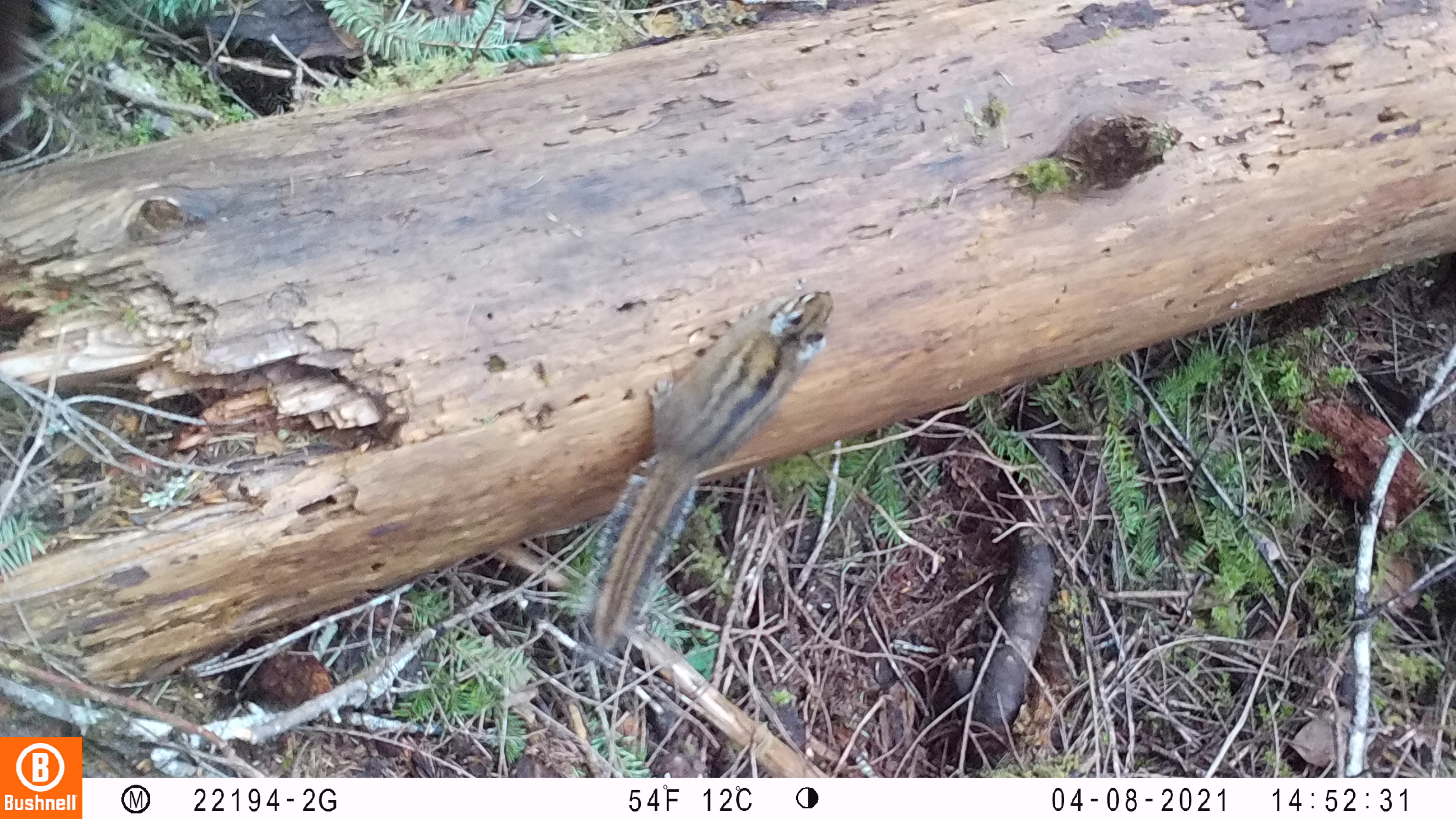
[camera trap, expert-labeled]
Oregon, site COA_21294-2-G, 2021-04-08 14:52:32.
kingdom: Animalia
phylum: Chordata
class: Mammalia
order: Rodentia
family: Sciuridae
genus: Neotamias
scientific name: Neotamias townsendii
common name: townsend's chipmunk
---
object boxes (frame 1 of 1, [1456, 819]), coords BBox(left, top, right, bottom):
townsend's chipmunk: BBox(573, 283, 843, 660)